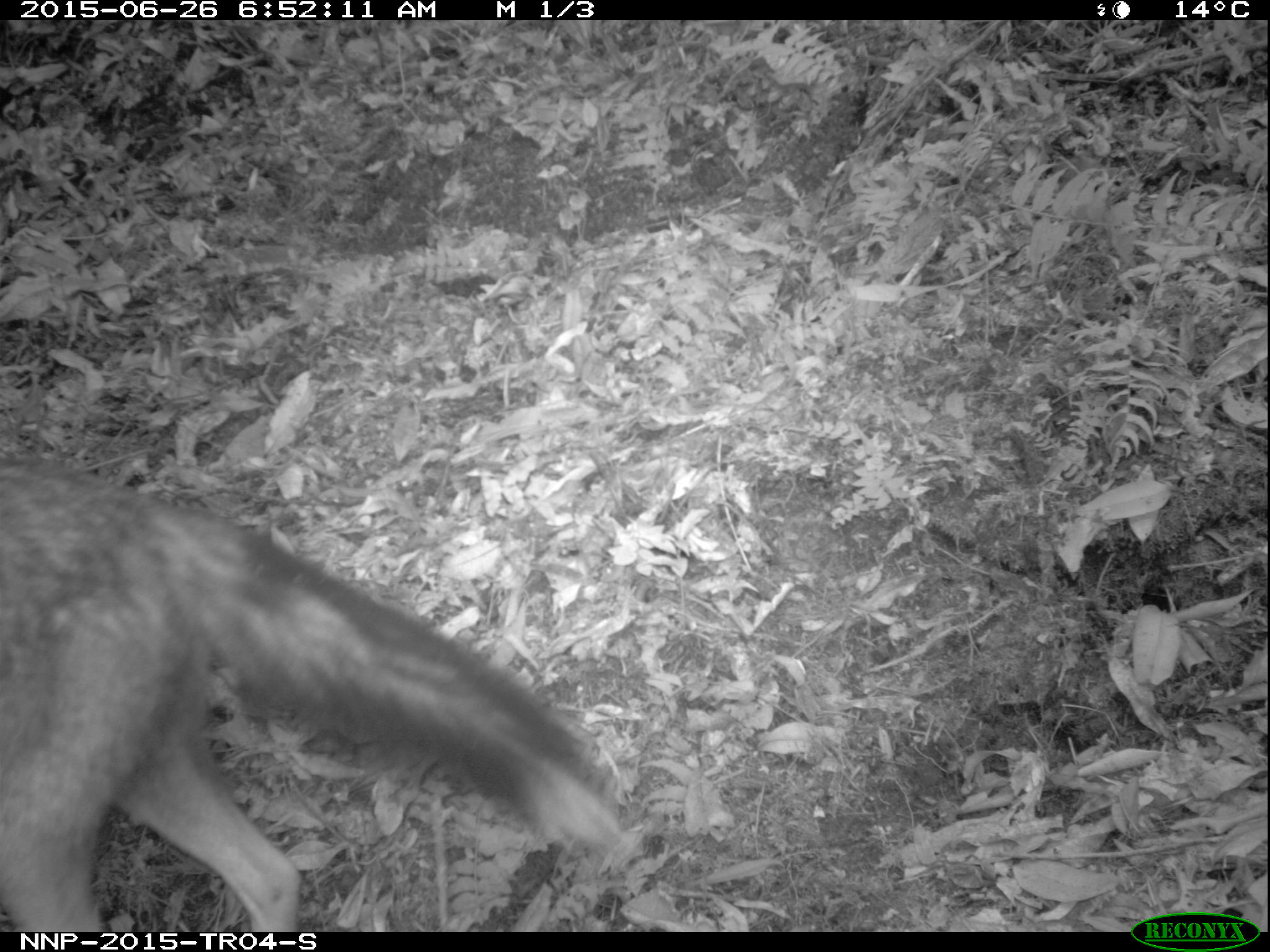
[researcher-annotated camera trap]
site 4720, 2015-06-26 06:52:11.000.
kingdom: Animalia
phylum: Chordata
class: Mammalia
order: Carnivora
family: Canidae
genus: Lupulella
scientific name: Lupulella adusta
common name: side-striped jackal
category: canis adustus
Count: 1.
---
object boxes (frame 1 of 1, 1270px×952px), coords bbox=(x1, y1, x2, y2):
canis adustus: bbox=(0, 452, 621, 932)